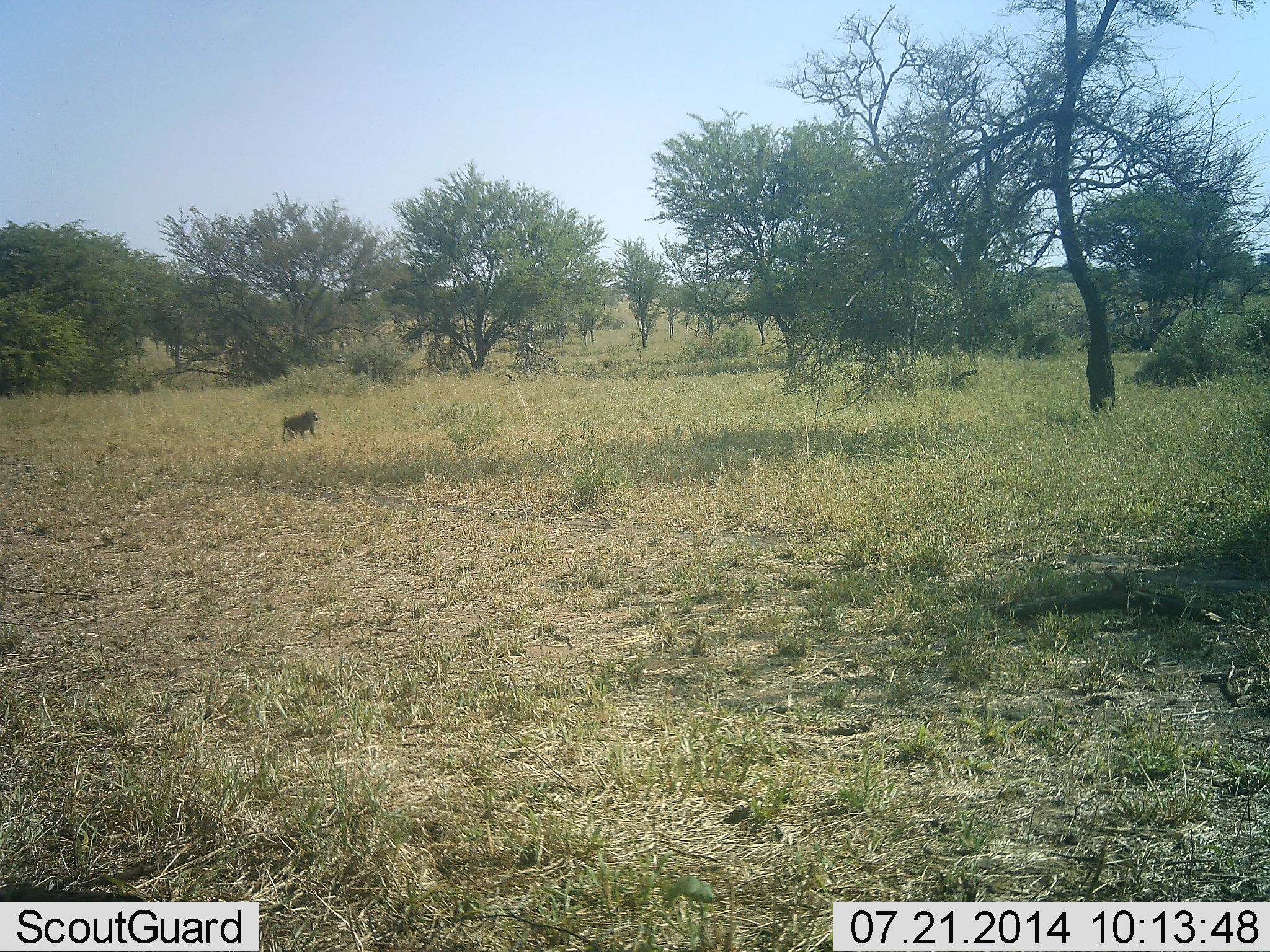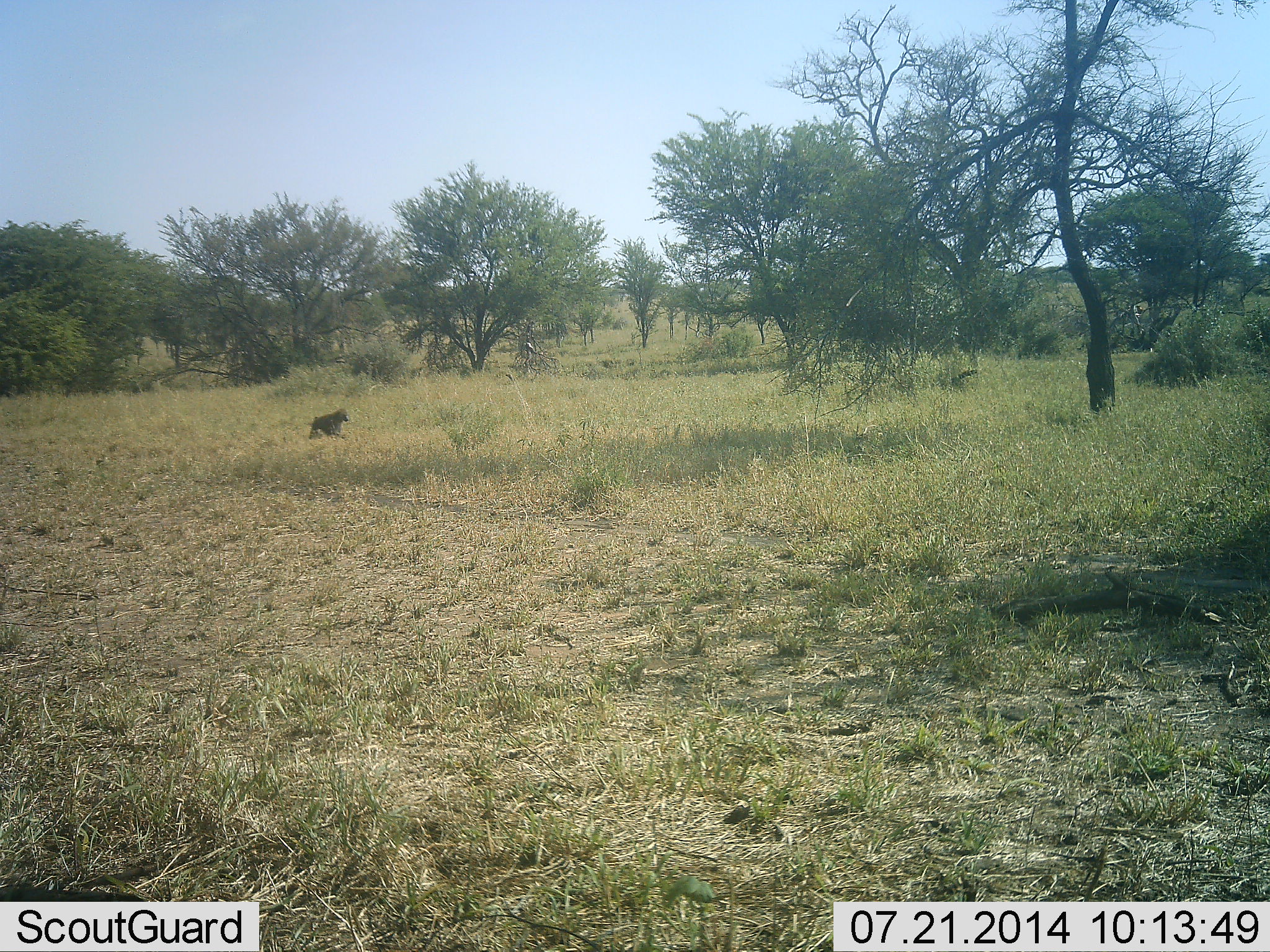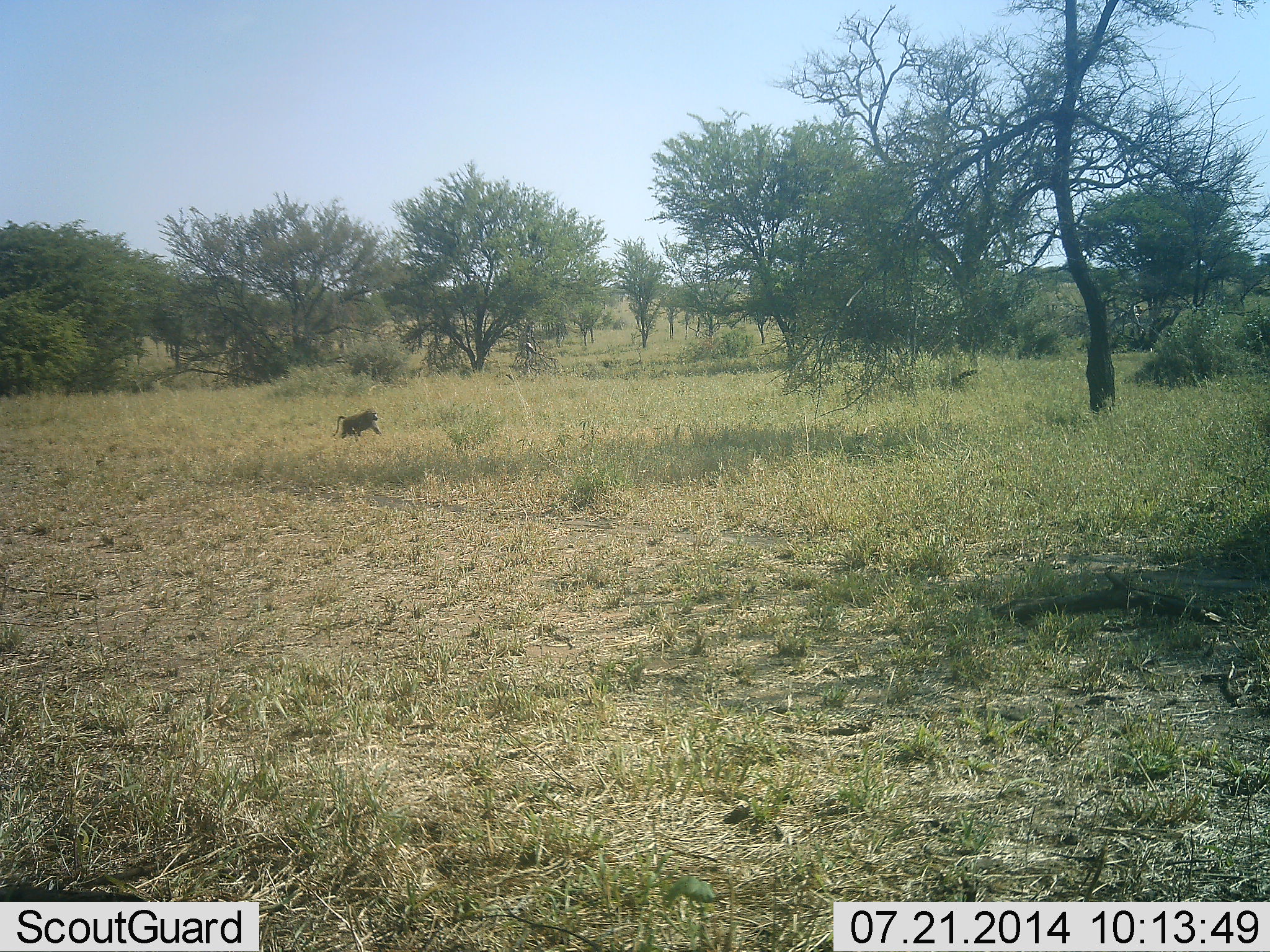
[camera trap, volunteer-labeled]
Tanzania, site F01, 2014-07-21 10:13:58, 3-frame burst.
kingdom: Animalia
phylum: Chordata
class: Mammalia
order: Primates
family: Cercopithecidae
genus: Papio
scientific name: Papio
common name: baboon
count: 1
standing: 0%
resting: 0%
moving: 100%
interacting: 0%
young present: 0%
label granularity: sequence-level